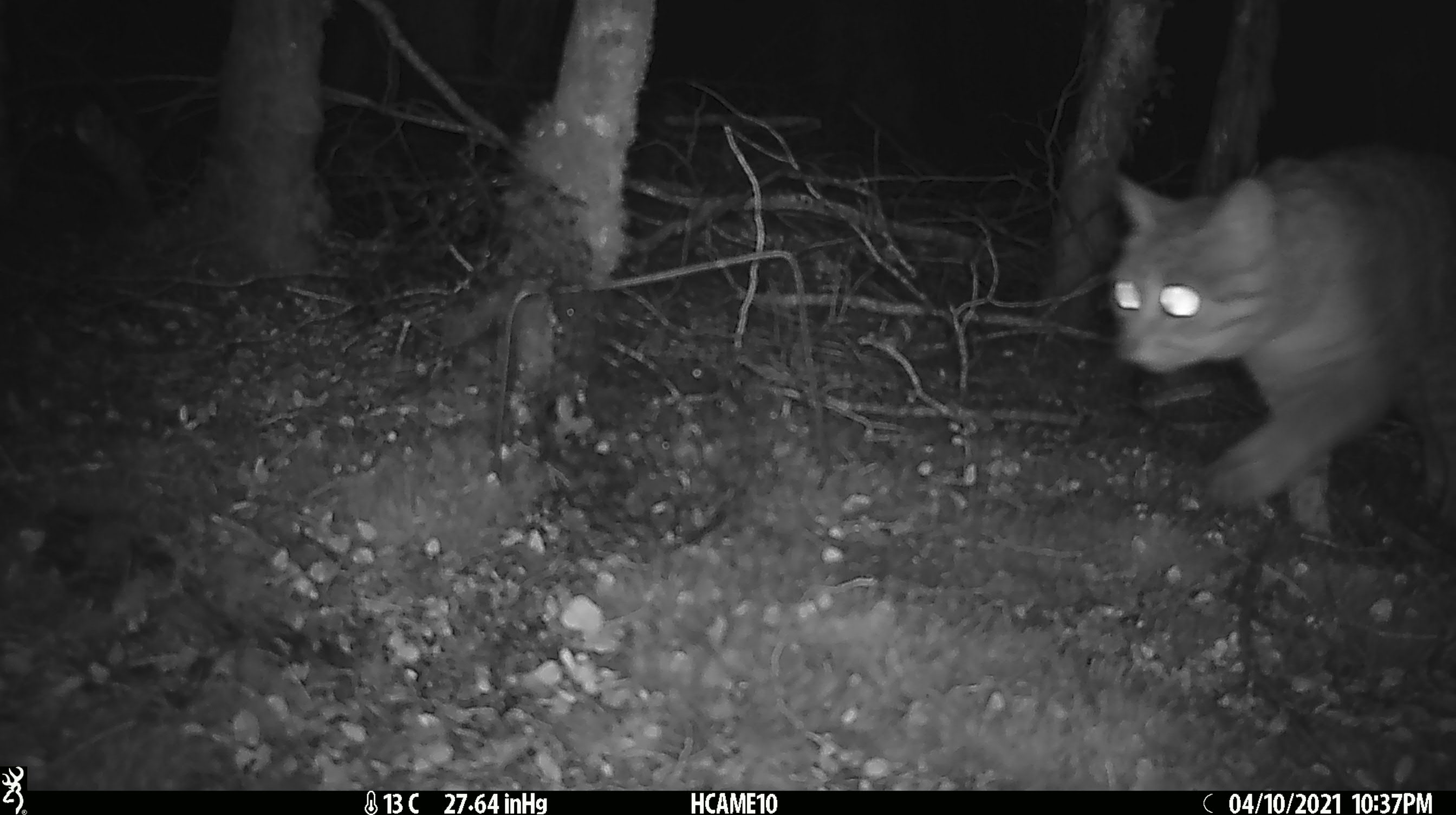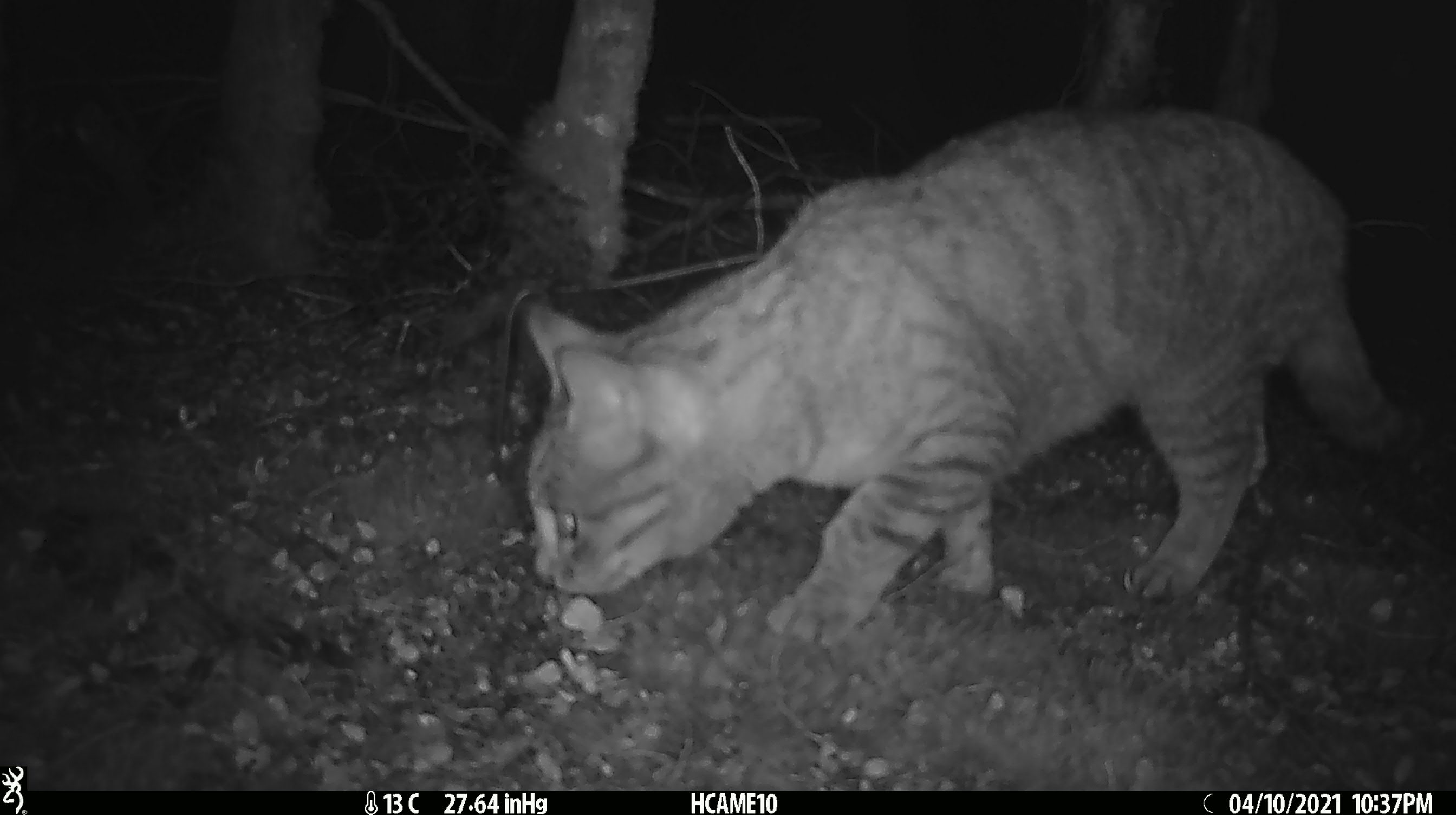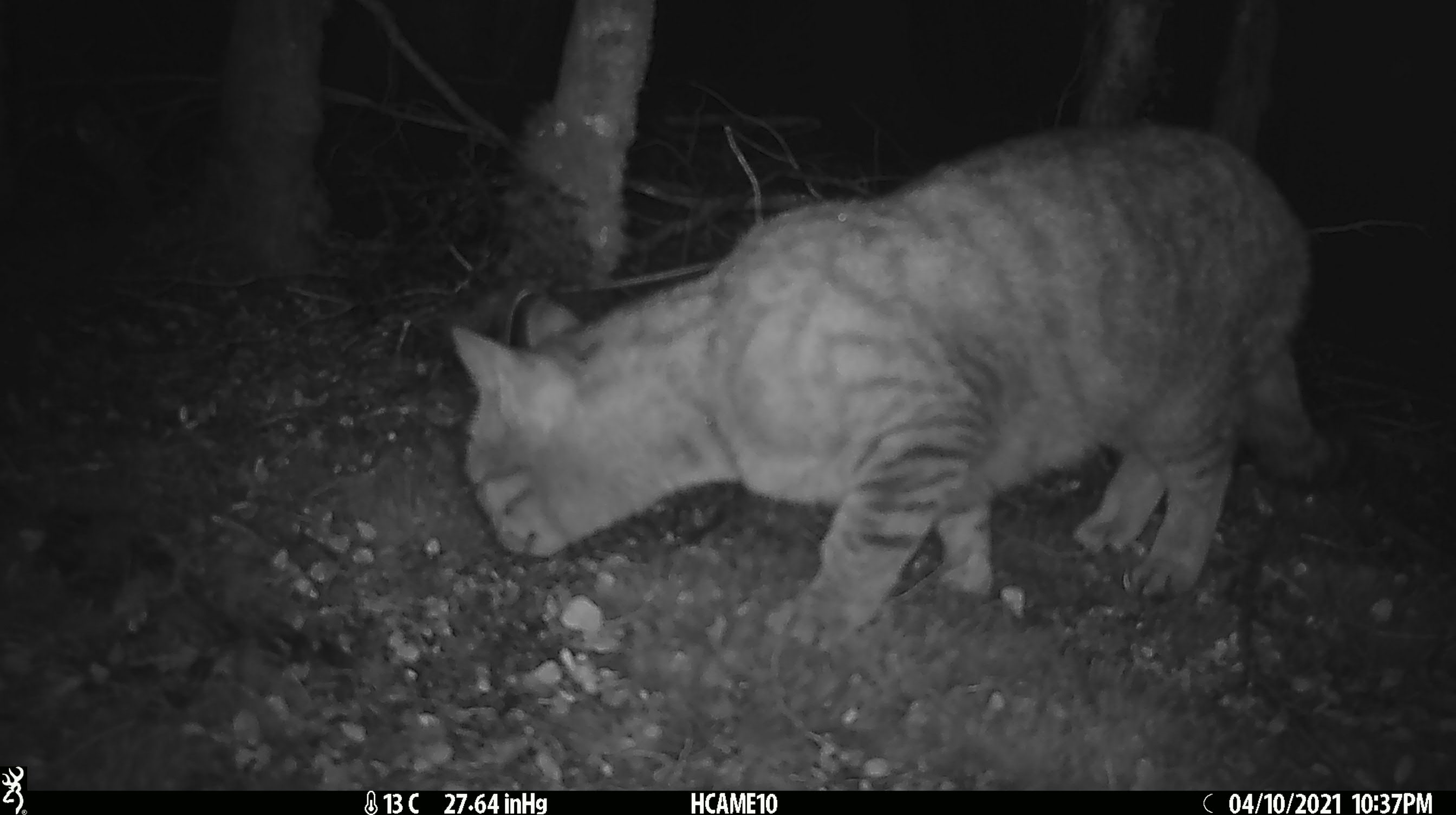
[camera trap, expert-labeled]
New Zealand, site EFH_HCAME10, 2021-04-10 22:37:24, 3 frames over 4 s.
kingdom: Animalia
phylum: Chordata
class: Mammalia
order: Carnivora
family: Felidae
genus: Felis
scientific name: Felis catus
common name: domestic cat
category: cat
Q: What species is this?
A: Cat (domestic cat) (Felis catus).